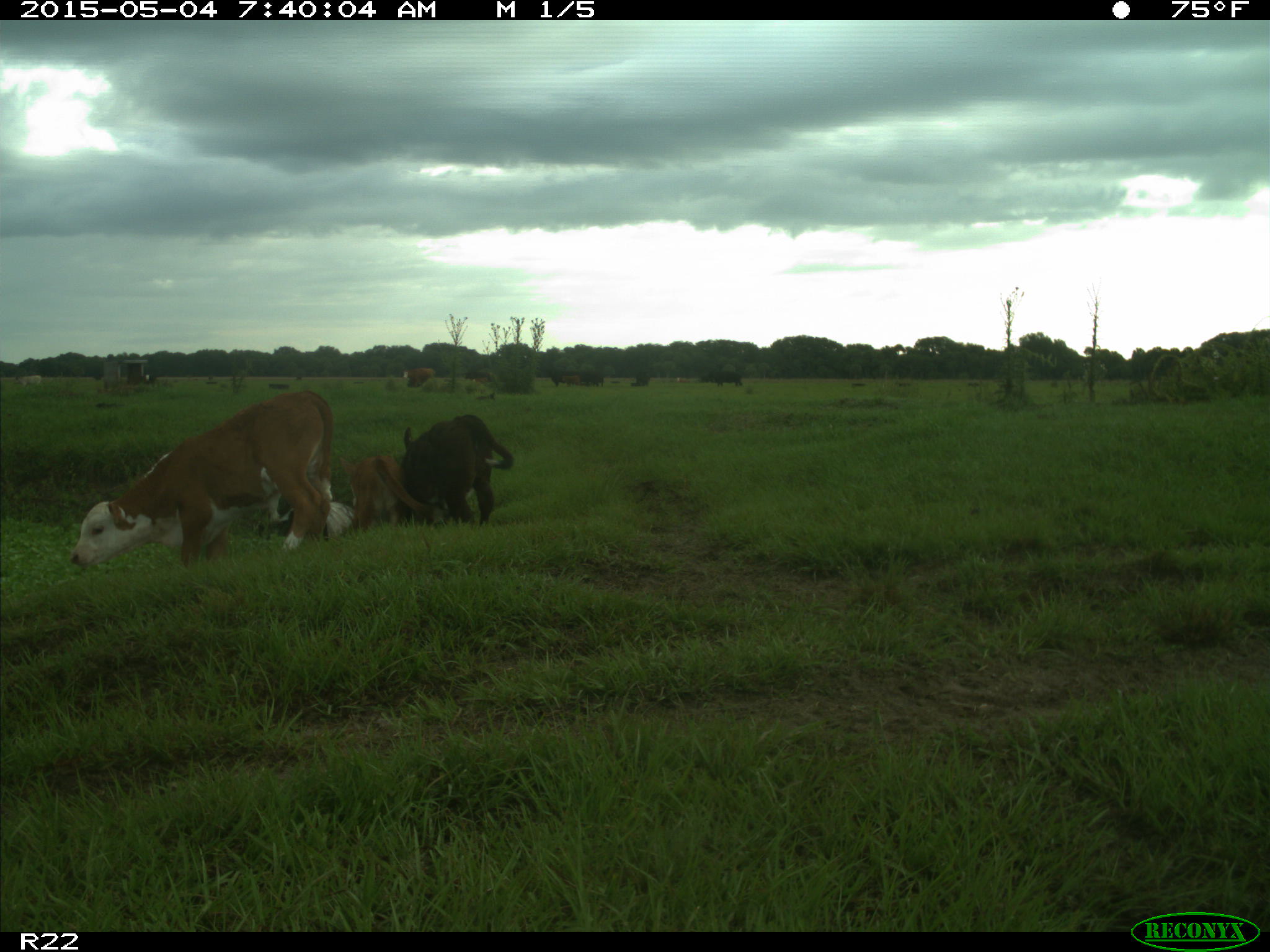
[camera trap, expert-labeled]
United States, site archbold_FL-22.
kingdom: Animalia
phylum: Chordata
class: Mammalia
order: Artiodactyla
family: Bovidae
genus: Bos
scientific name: Bos taurus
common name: domestic cow